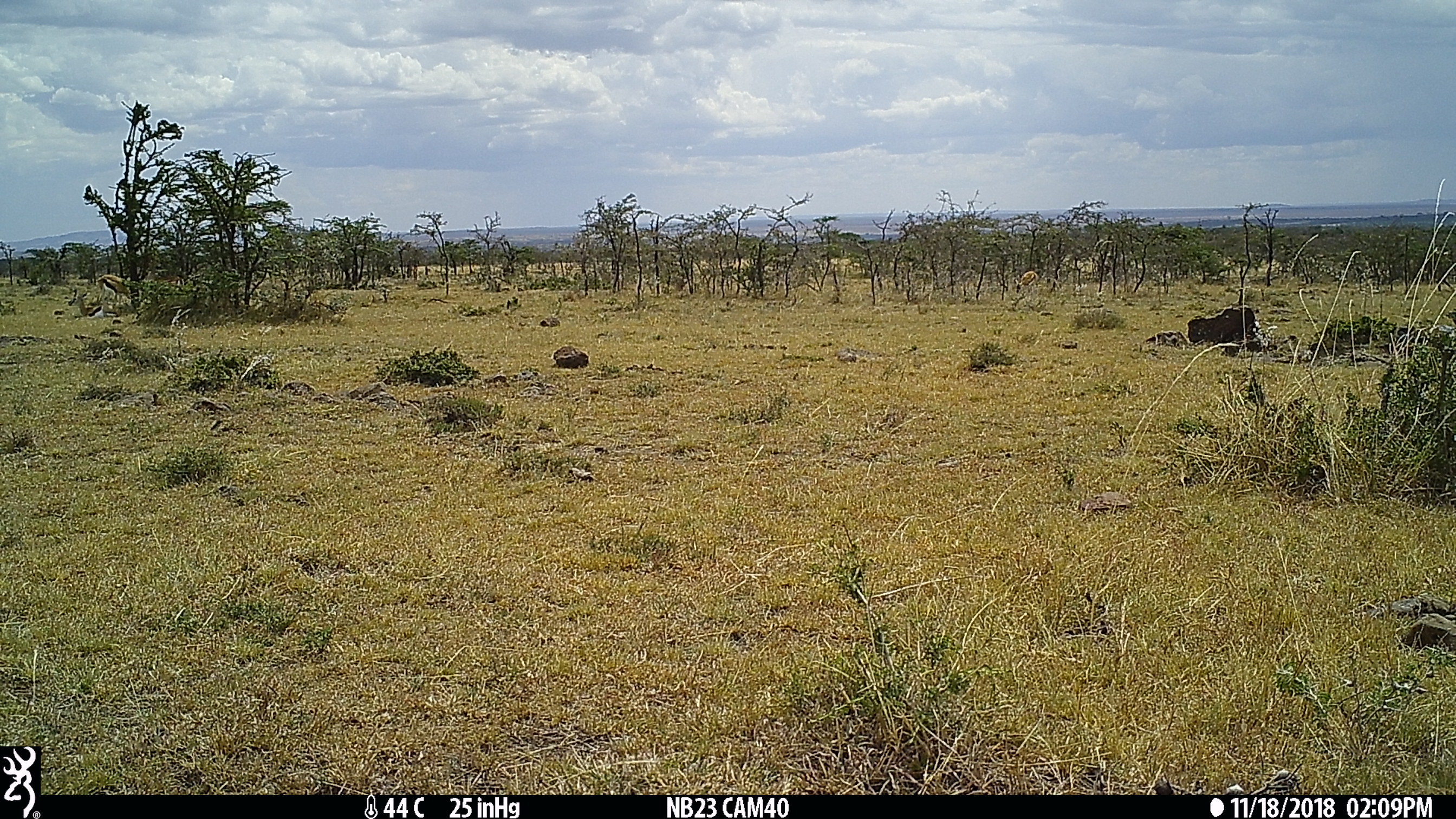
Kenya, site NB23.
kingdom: Animalia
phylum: Chordata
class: Mammalia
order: Artiodactyla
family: Bovidae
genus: Eudorcas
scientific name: Eudorcas thomsonii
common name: thomon's gazelle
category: gazelle thomsons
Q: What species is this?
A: Gazelle thomsons (thomon's gazelle) (Eudorcas thomsonii).